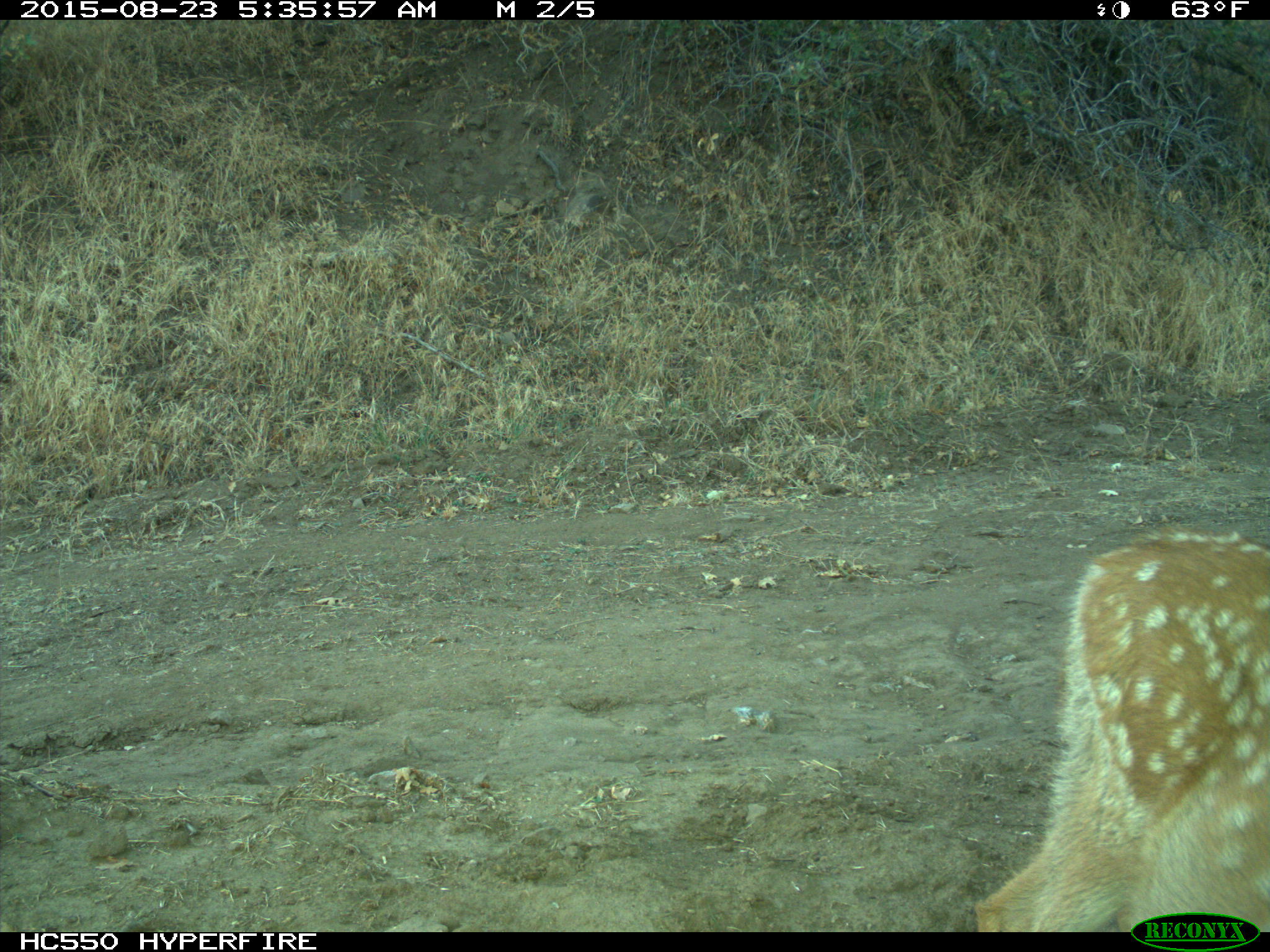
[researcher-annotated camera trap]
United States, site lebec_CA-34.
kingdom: Animalia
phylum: Chordata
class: Mammalia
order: Artiodactyla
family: Cervidae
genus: Odocoileus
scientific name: Odocoileus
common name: deer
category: unidentified deer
Unidentified deer (deer) (Odocoileus).